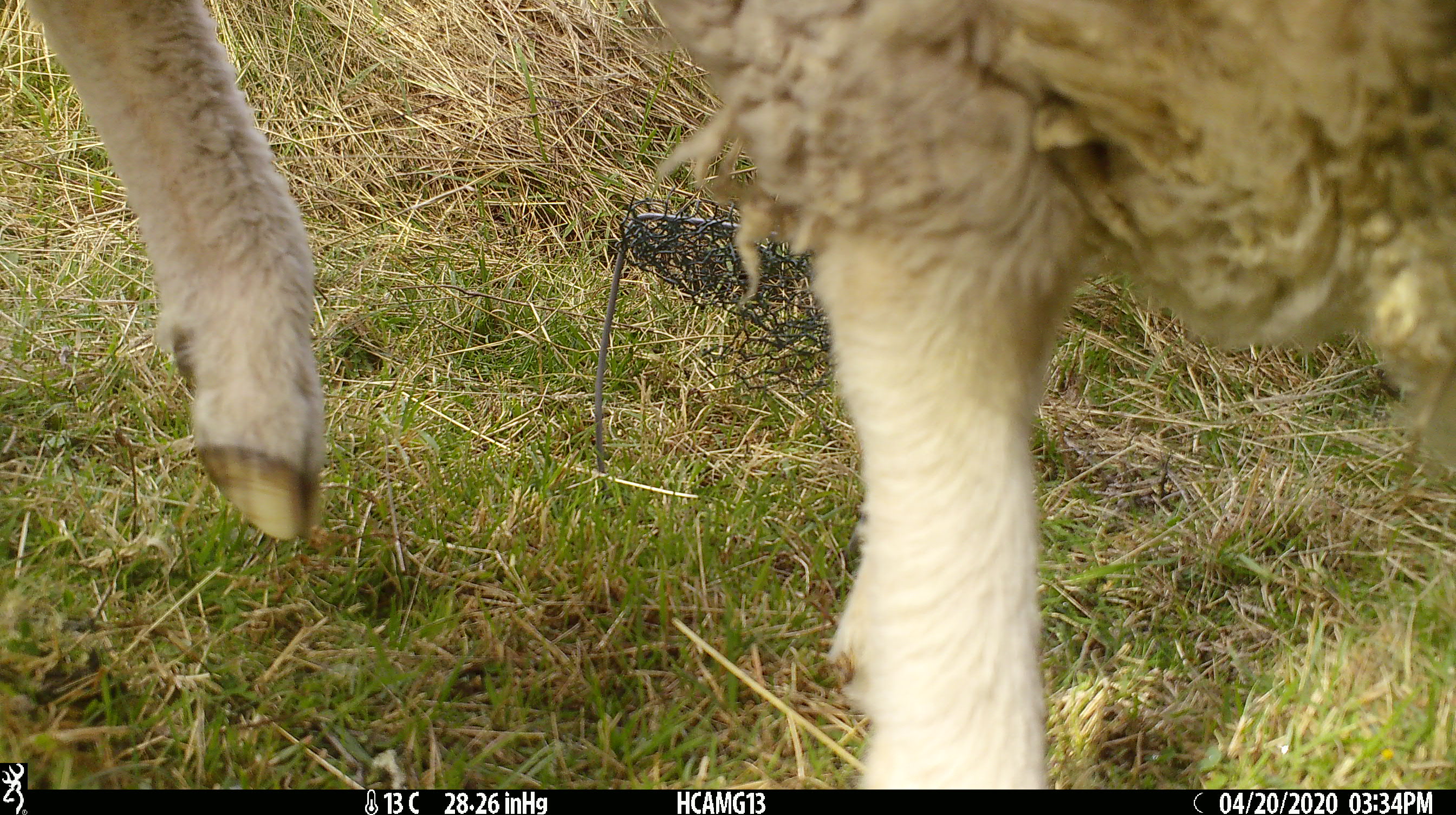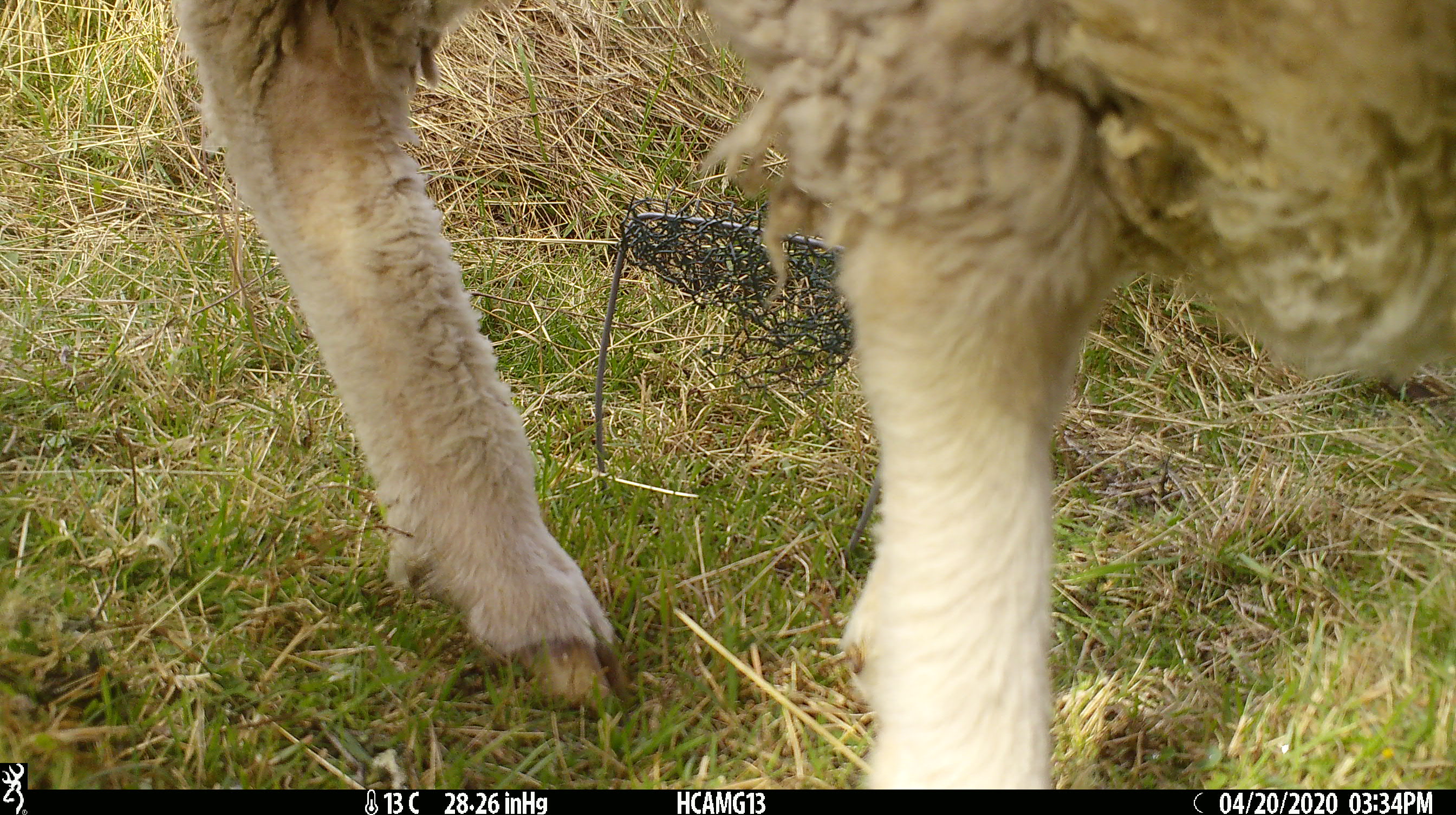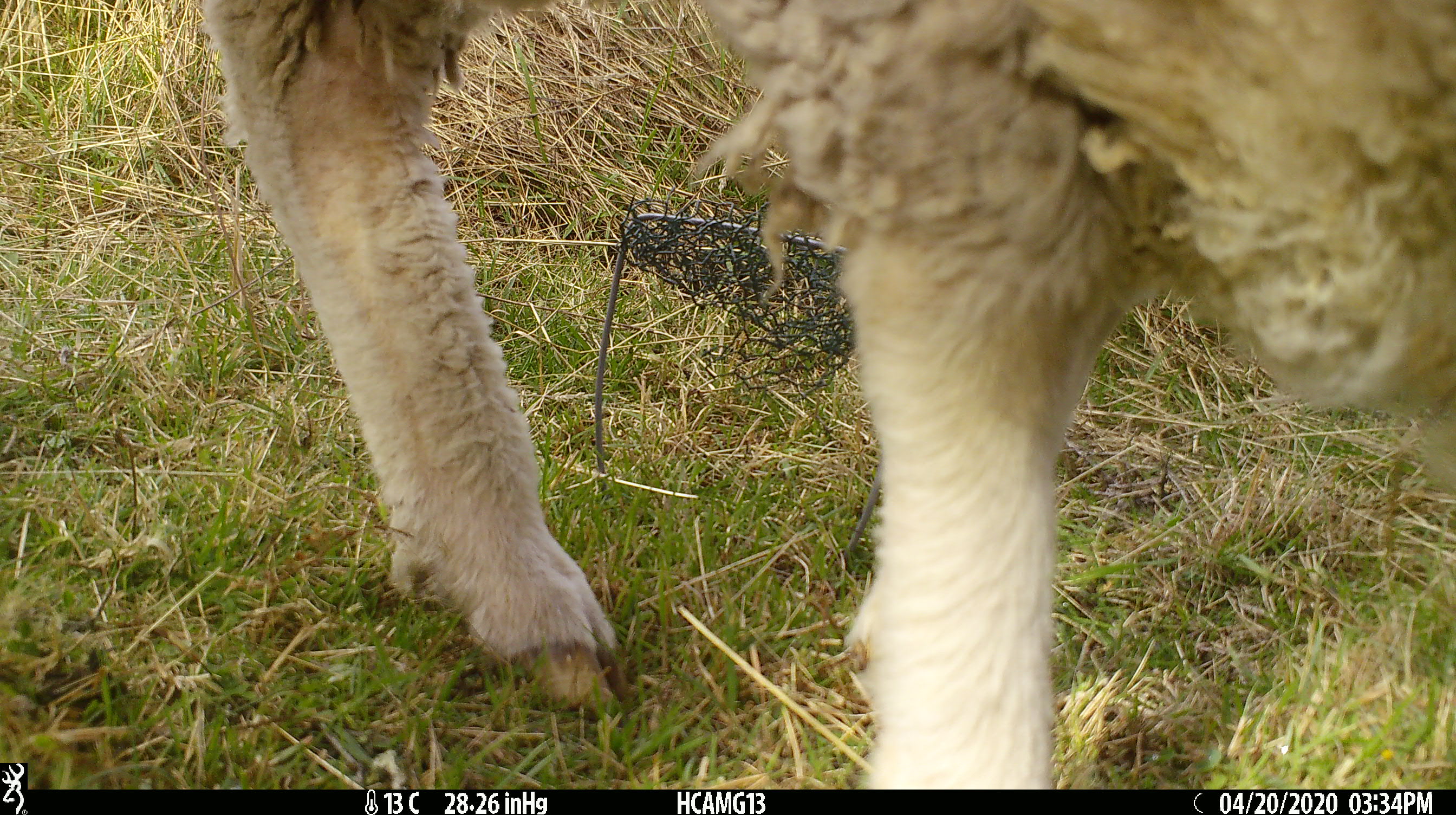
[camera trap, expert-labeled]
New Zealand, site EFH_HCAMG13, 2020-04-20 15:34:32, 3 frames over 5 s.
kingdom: Animalia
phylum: Chordata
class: Mammalia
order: Artiodactyla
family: Bovidae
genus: Ovis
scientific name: Ovis aries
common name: domestic sheep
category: sheep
Sheep (domestic sheep) (Ovis aries).